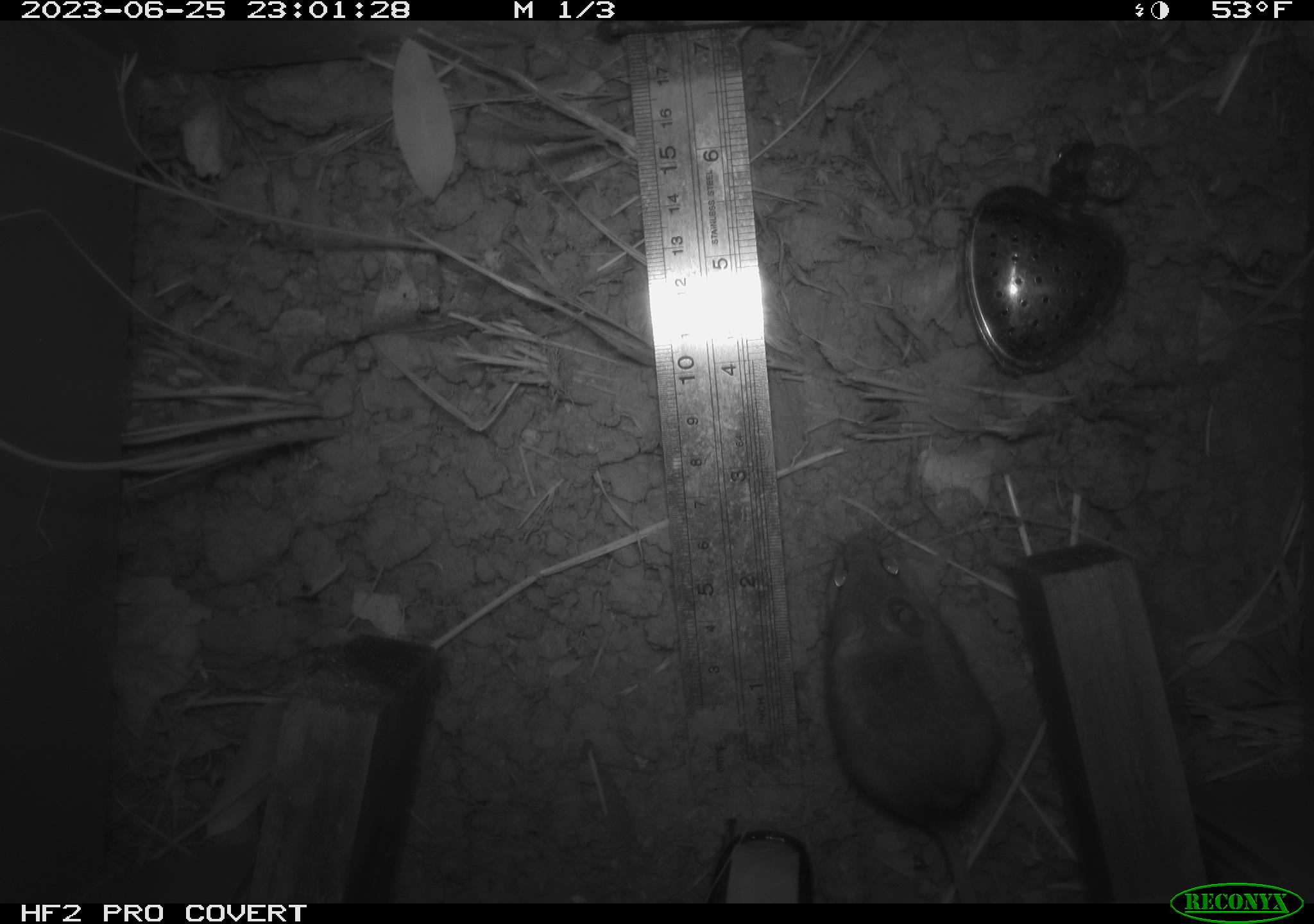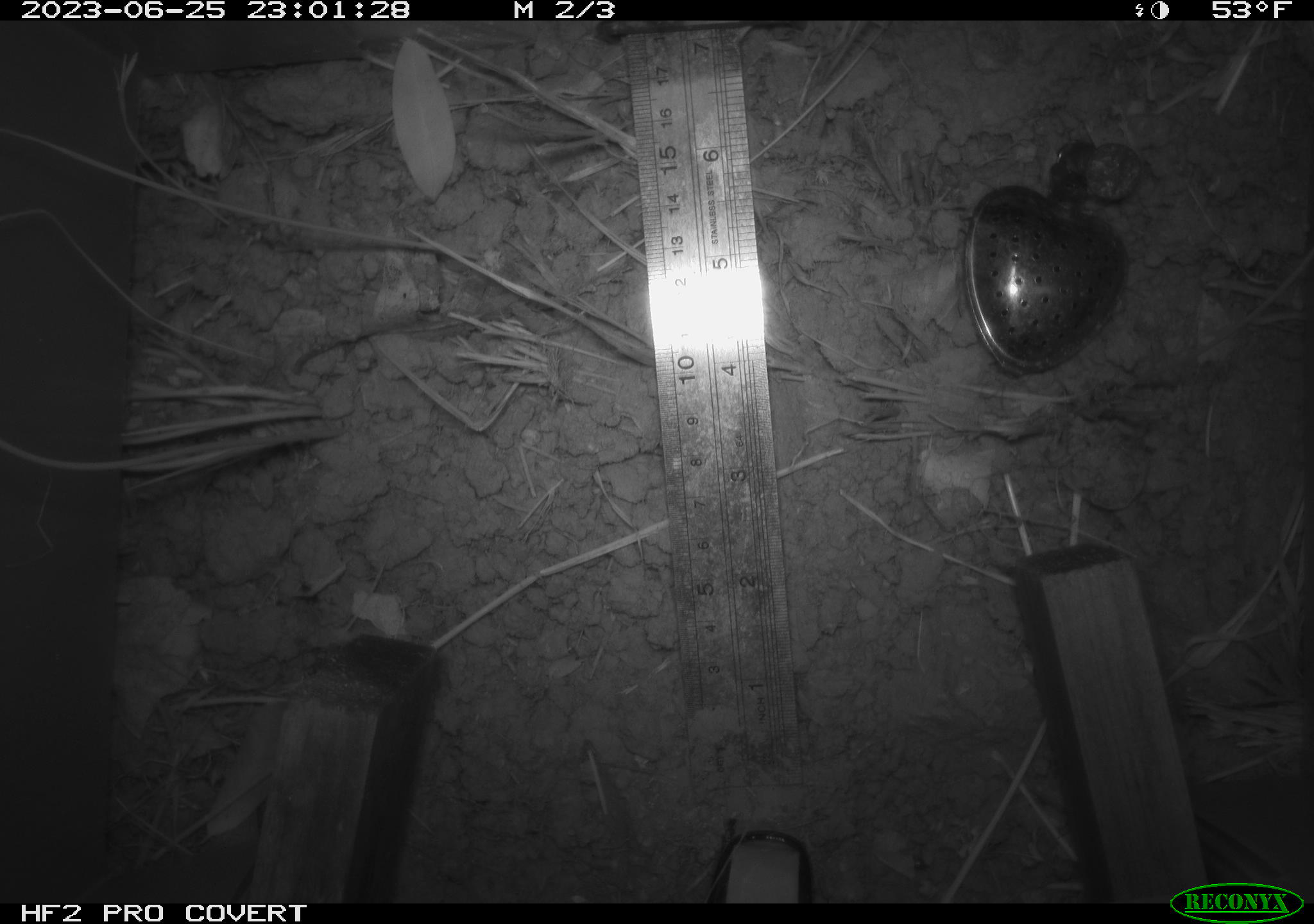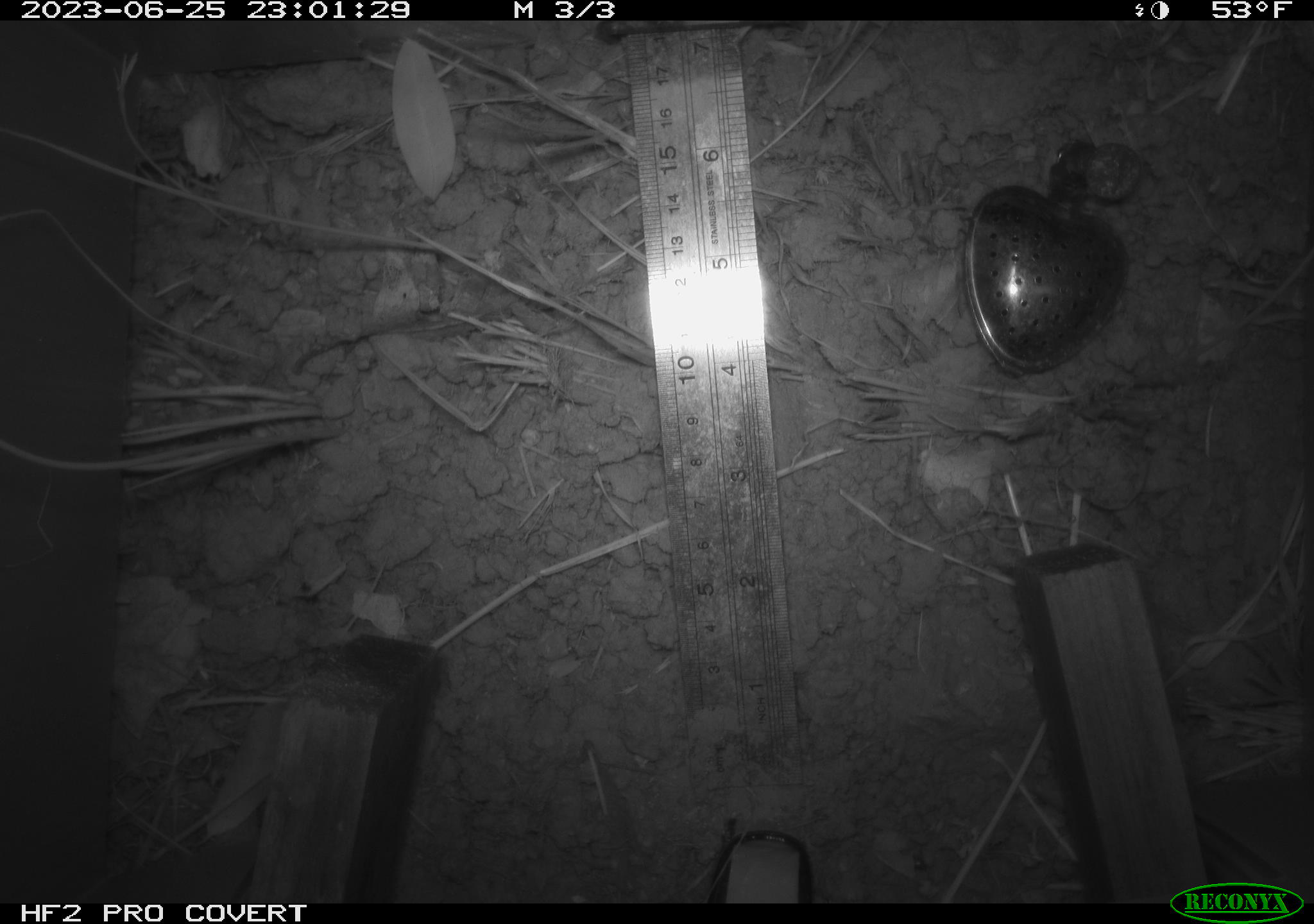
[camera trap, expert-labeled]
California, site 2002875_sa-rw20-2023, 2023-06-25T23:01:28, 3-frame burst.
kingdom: Animalia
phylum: Chordata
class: Mammalia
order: Rodentia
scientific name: Rodentia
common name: mouse species